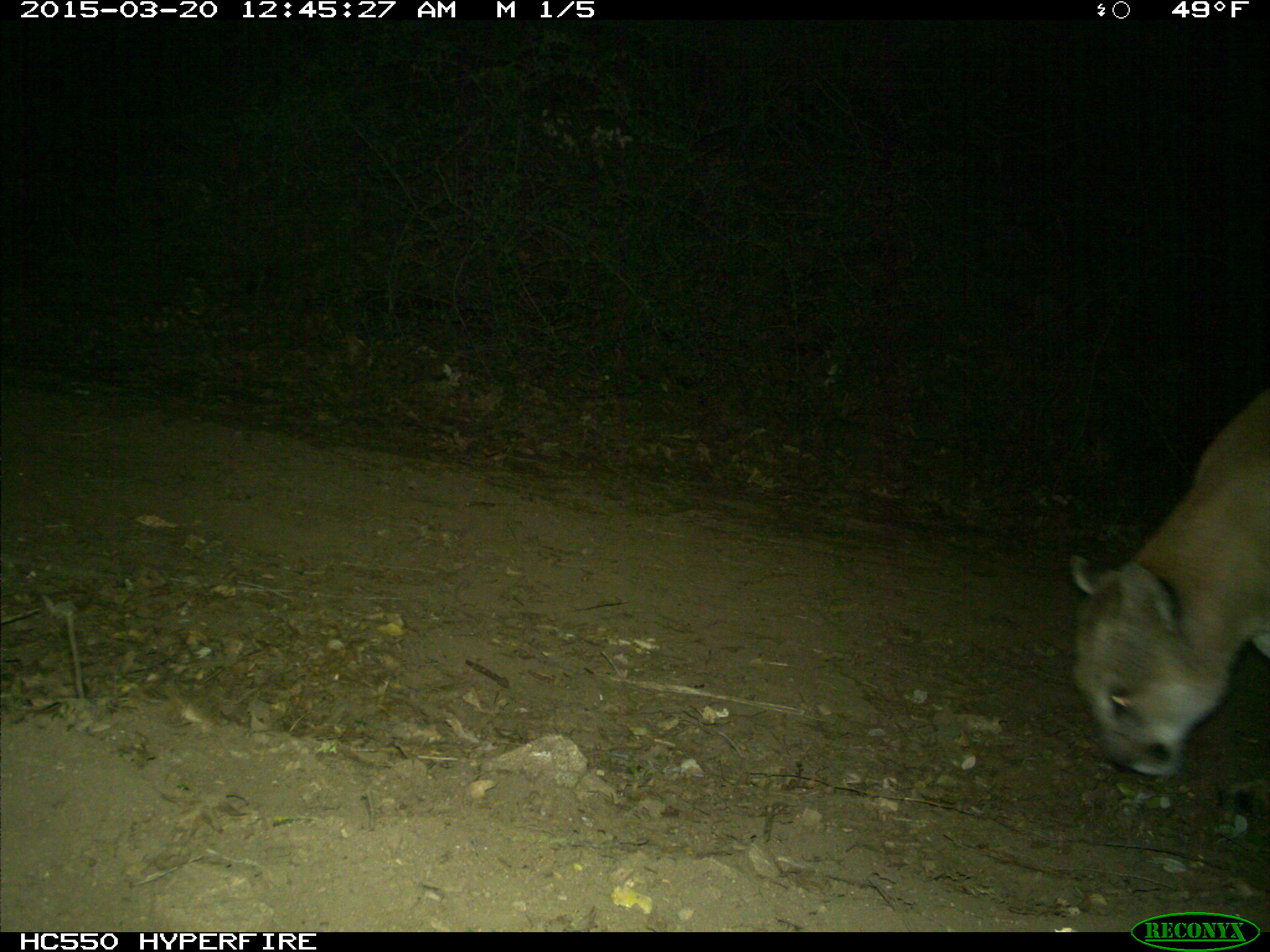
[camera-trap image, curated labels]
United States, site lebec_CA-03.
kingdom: Animalia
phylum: Chordata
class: Mammalia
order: Carnivora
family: Felidae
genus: Puma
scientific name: Puma concolor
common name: mountain lion